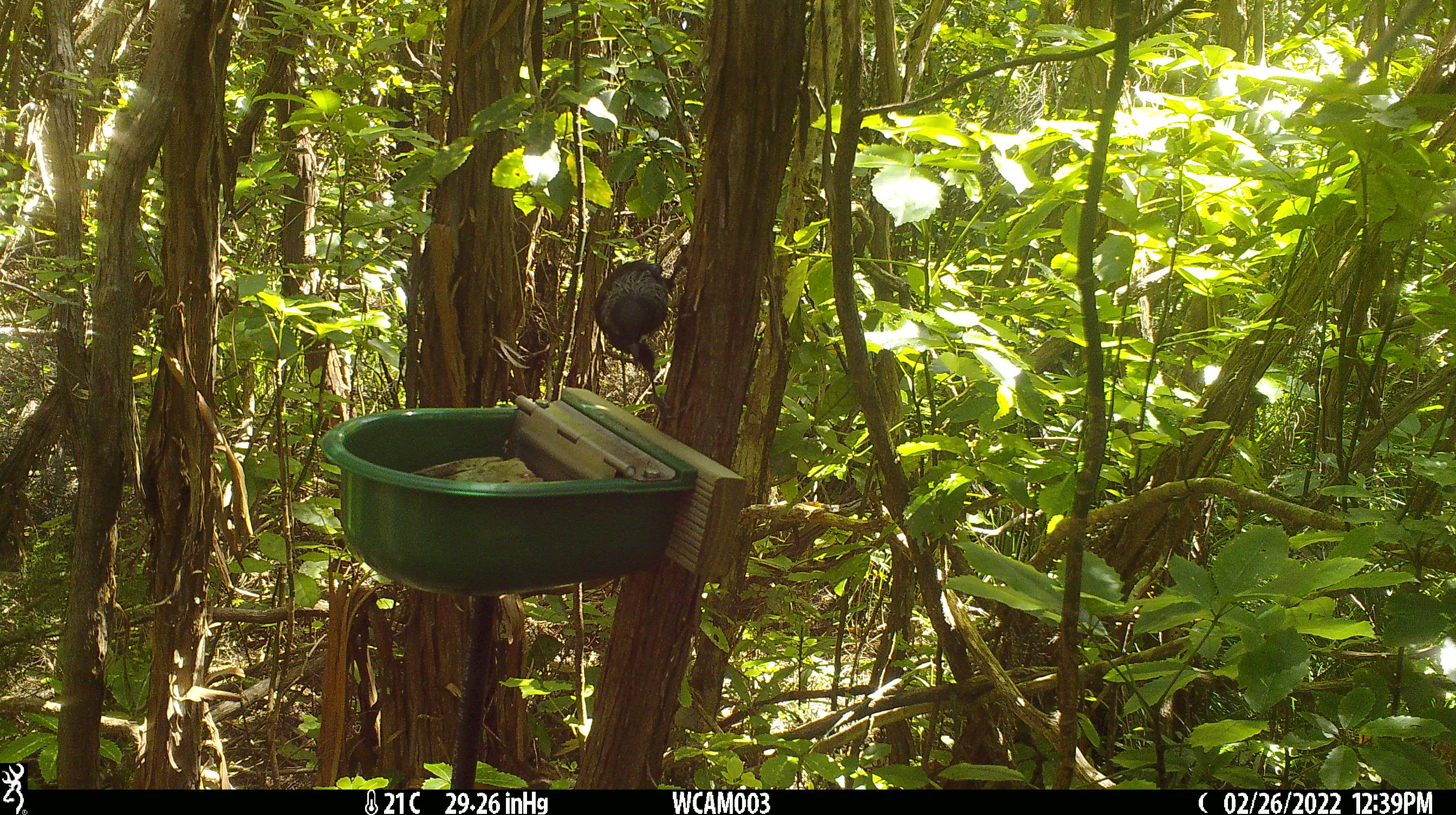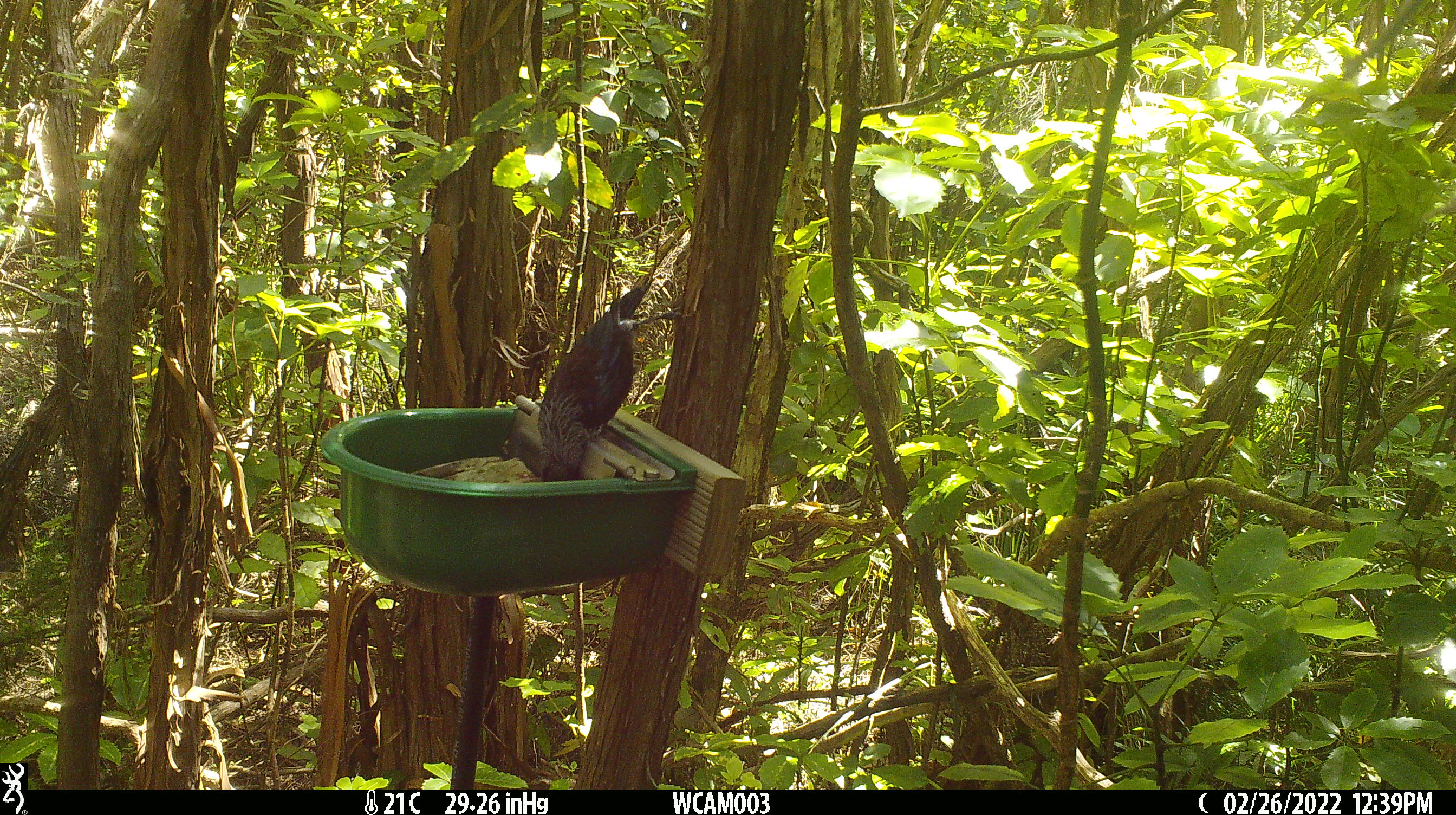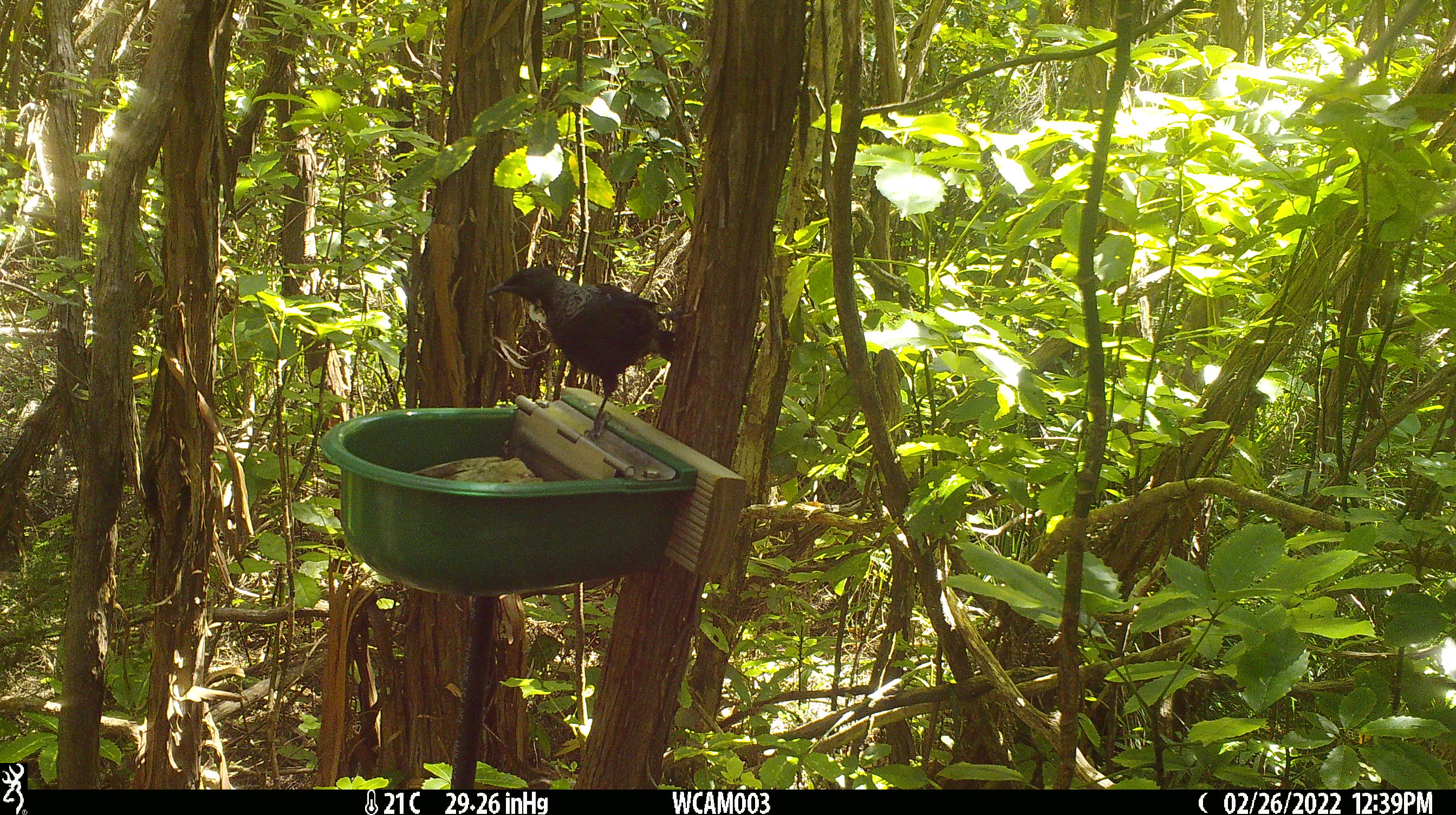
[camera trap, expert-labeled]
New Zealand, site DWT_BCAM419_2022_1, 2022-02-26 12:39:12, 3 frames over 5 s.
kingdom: Animalia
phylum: Chordata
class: Aves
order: Passeriformes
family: Meliphagidae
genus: Prosthemadera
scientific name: Prosthemadera novaeseelandiae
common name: tui